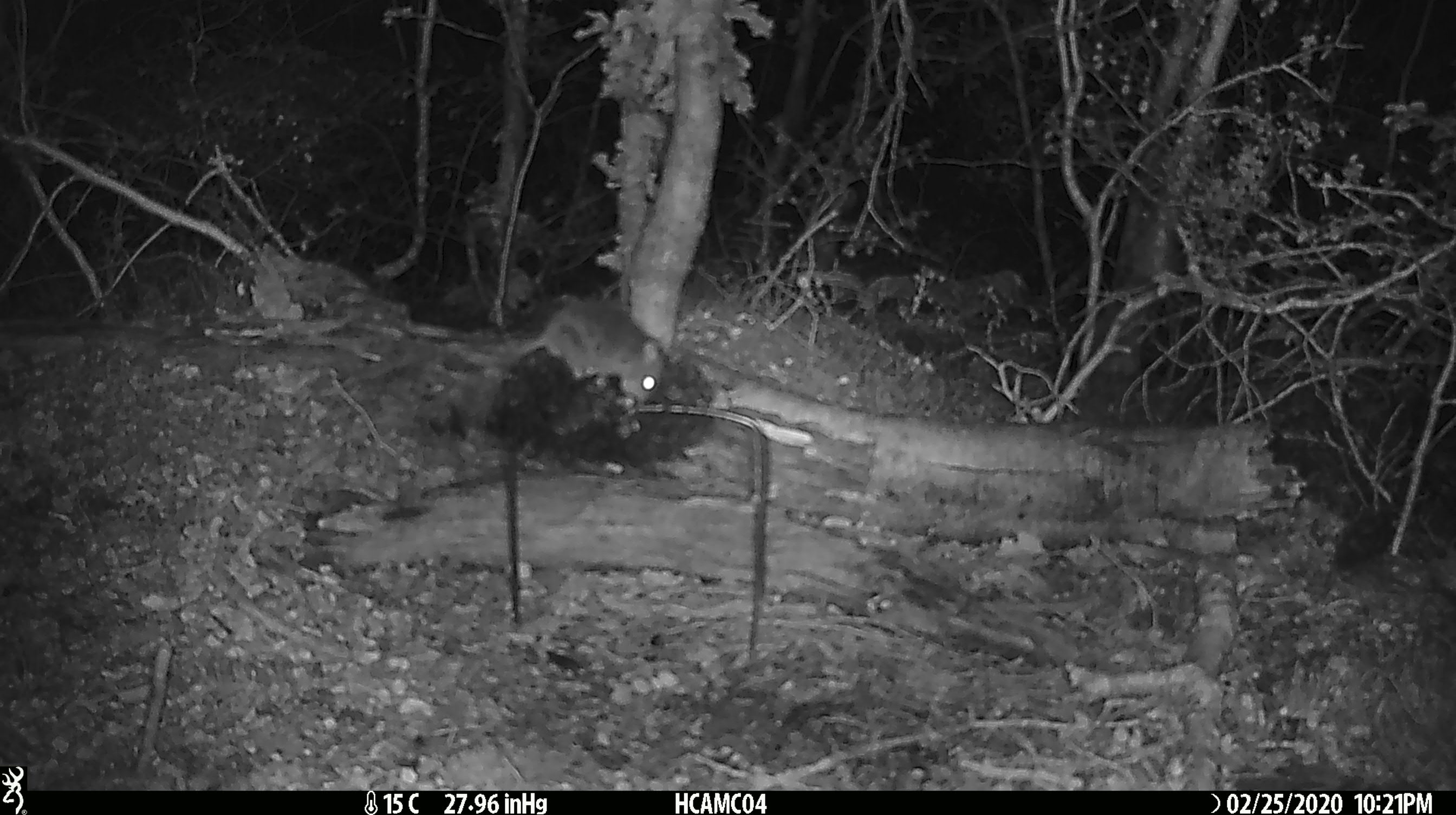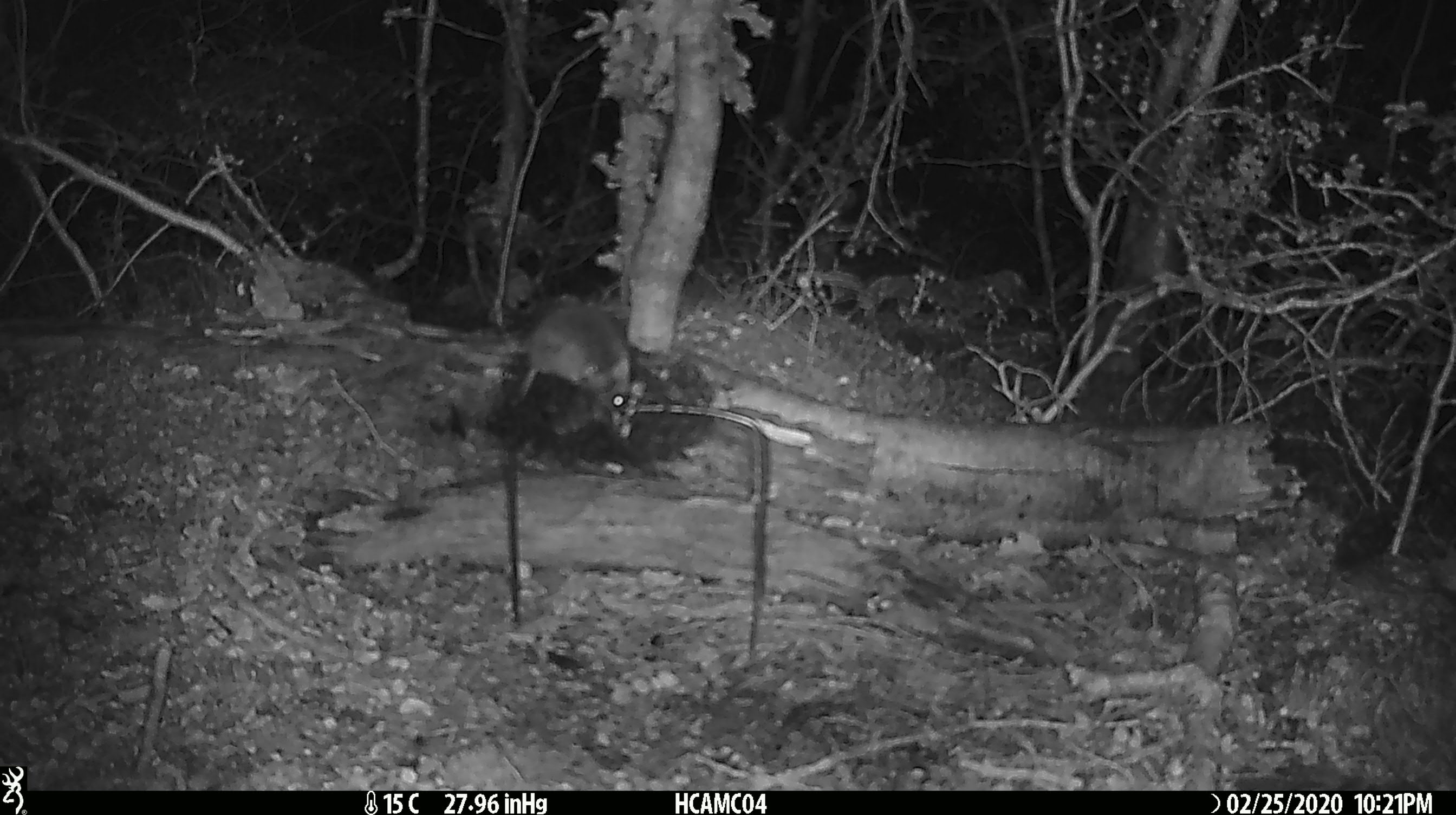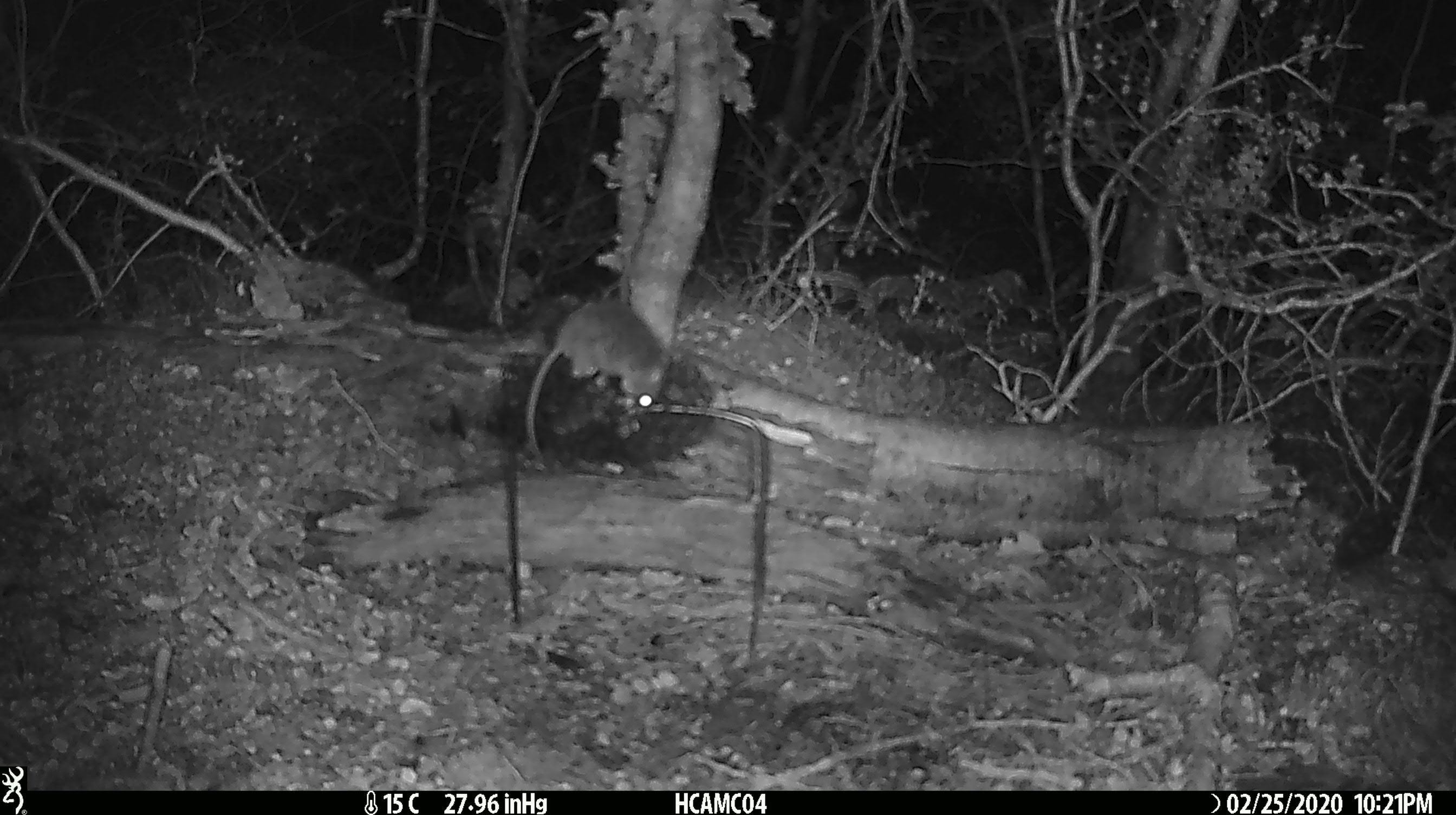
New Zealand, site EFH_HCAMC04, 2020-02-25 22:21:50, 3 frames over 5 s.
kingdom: Animalia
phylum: Chordata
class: Mammalia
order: Rodentia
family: Muridae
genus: Mus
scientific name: Mus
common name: mouse